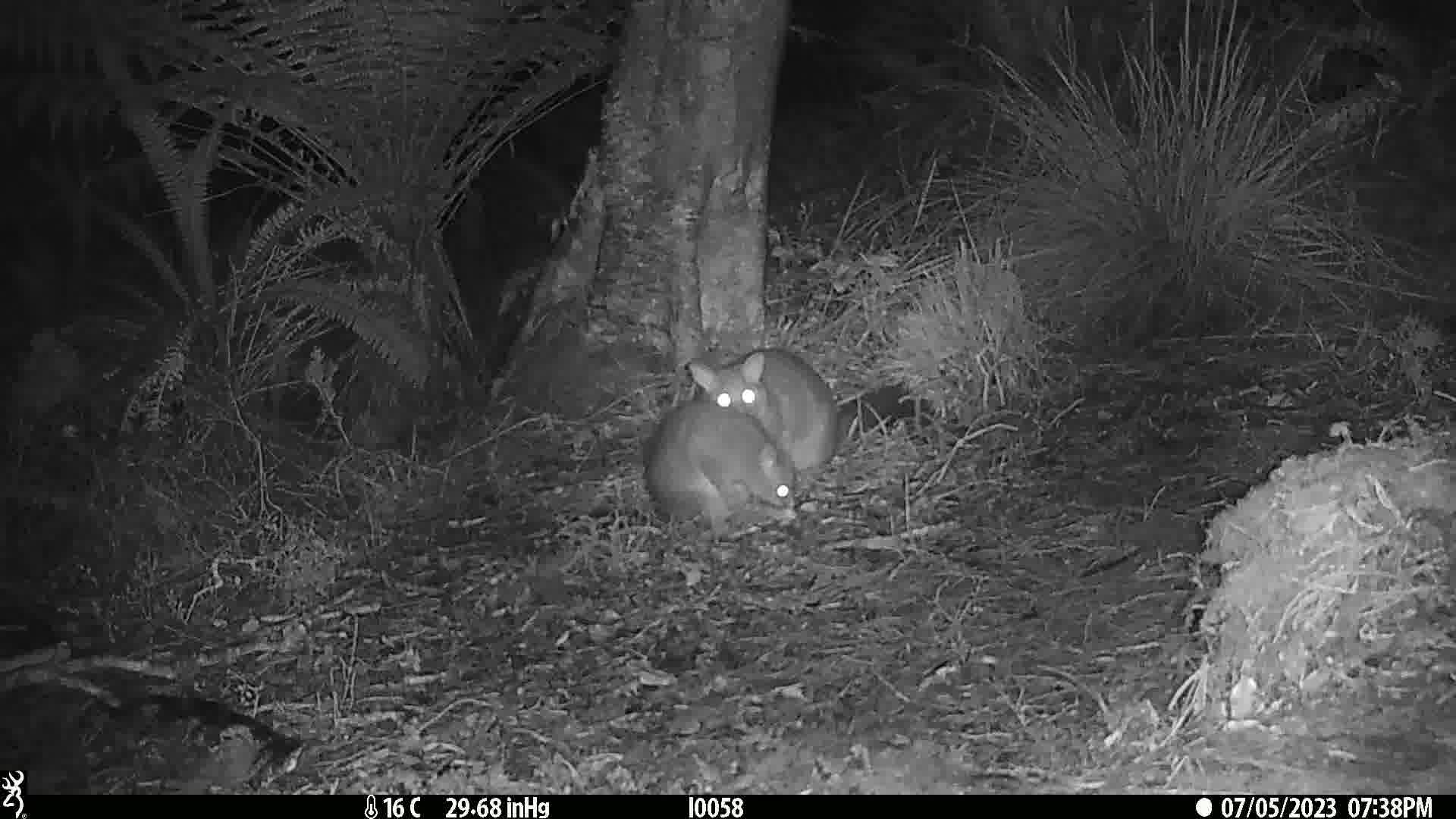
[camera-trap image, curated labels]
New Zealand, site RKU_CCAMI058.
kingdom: Animalia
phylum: Chordata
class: Mammalia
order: Diprotodontia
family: Phalangeridae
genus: Trichosurus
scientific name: Trichosurus vulpecula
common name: common brushtail possum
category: possum